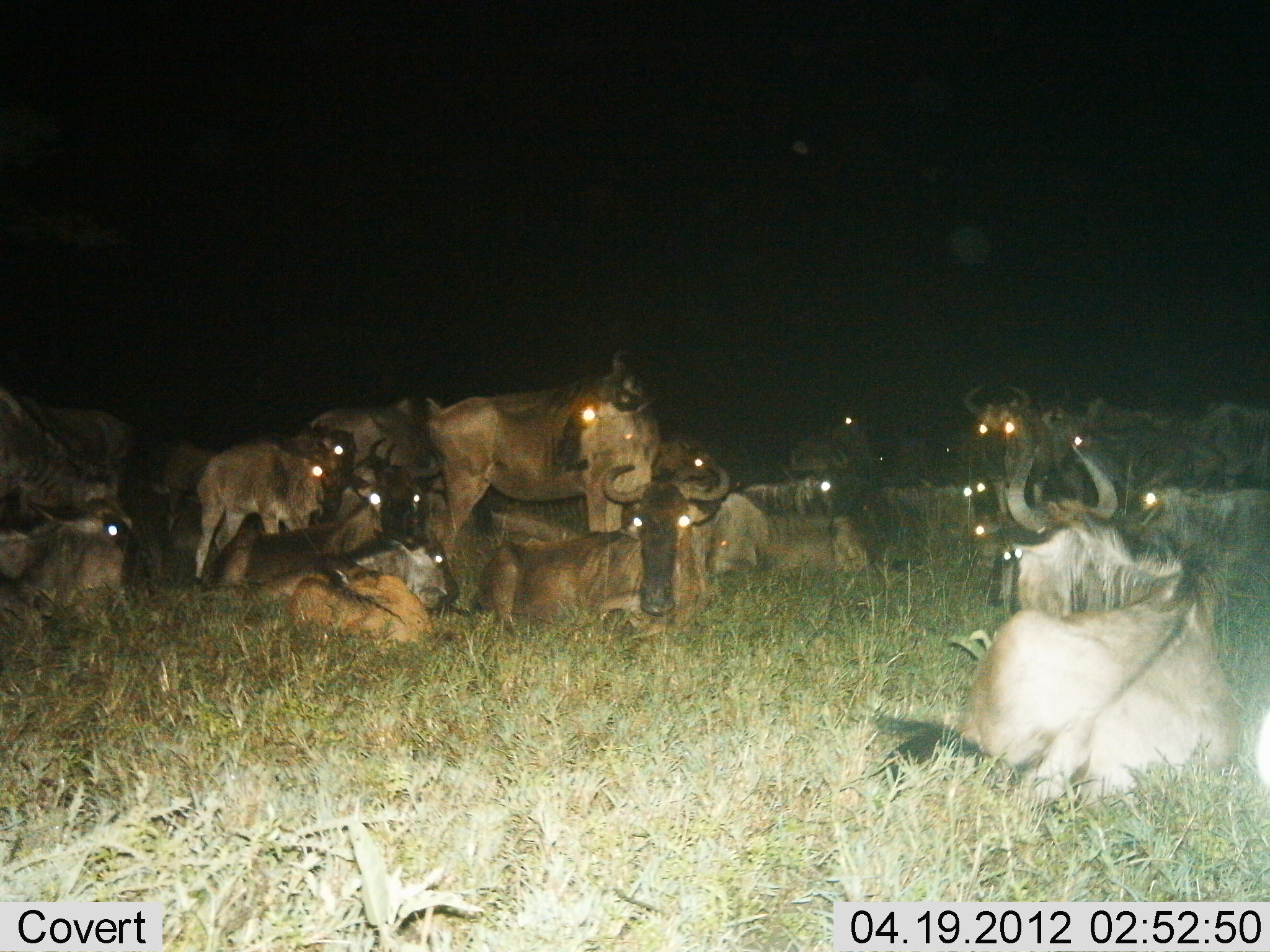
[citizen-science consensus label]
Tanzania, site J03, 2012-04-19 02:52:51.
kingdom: Animalia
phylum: Chordata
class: Mammalia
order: Artiodactyla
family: Bovidae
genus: Connochaetes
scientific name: Connochaetes taurinus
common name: blue wildebeest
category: wildebeest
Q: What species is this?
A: Wildebeest (blue wildebeest) (Connochaetes taurinus).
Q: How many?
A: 11-50.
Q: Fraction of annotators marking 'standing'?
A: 46%.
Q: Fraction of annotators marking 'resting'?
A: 100%.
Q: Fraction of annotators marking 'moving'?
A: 0%.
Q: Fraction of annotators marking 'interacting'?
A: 0%.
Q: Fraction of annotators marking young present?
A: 33%.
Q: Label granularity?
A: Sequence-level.